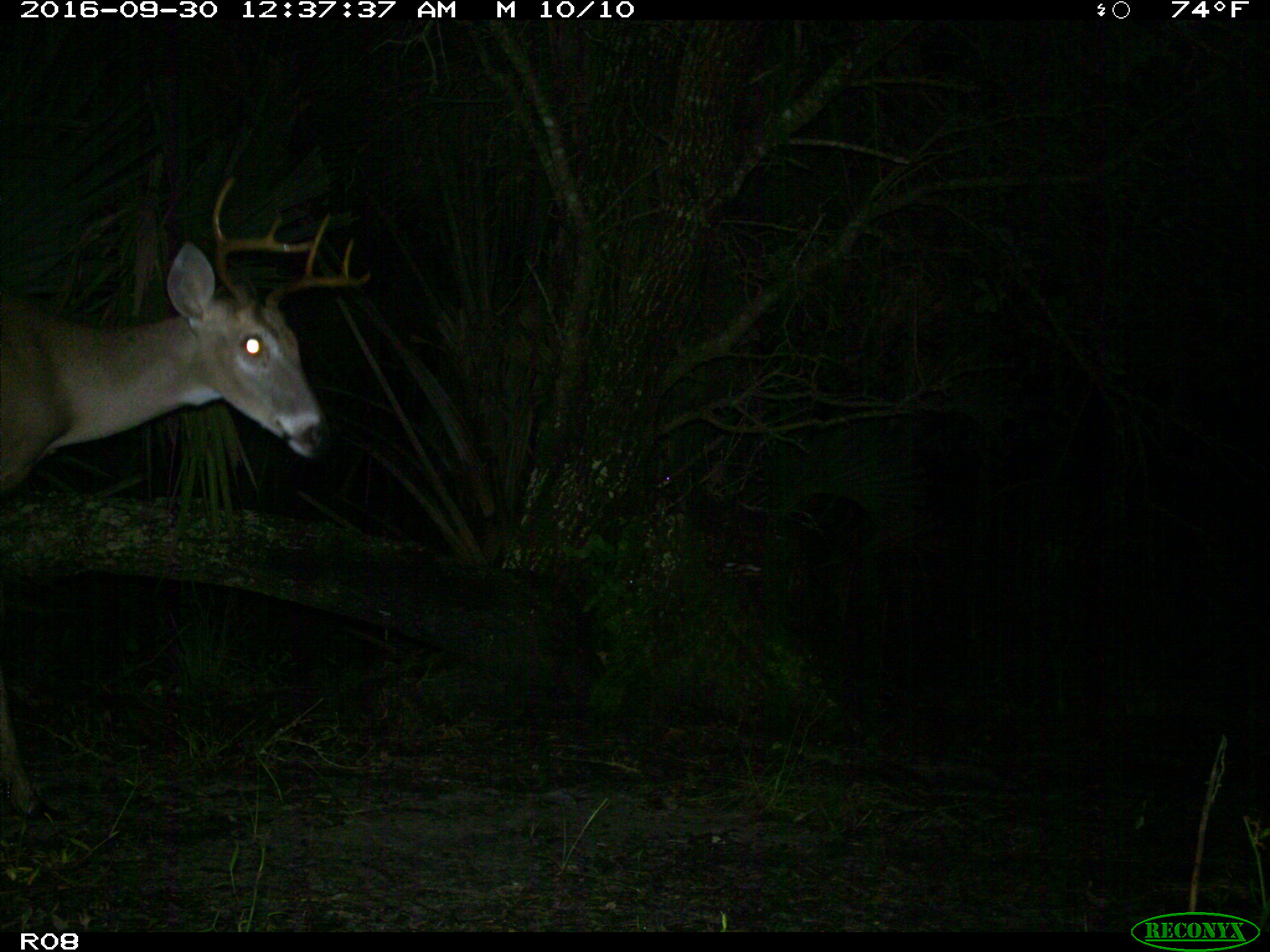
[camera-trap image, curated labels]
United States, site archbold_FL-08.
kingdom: Animalia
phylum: Chordata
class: Mammalia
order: Artiodactyla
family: Cervidae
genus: Odocoileus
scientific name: Odocoileus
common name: deer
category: unidentified deer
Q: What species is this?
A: Unidentified deer (deer) (Odocoileus).